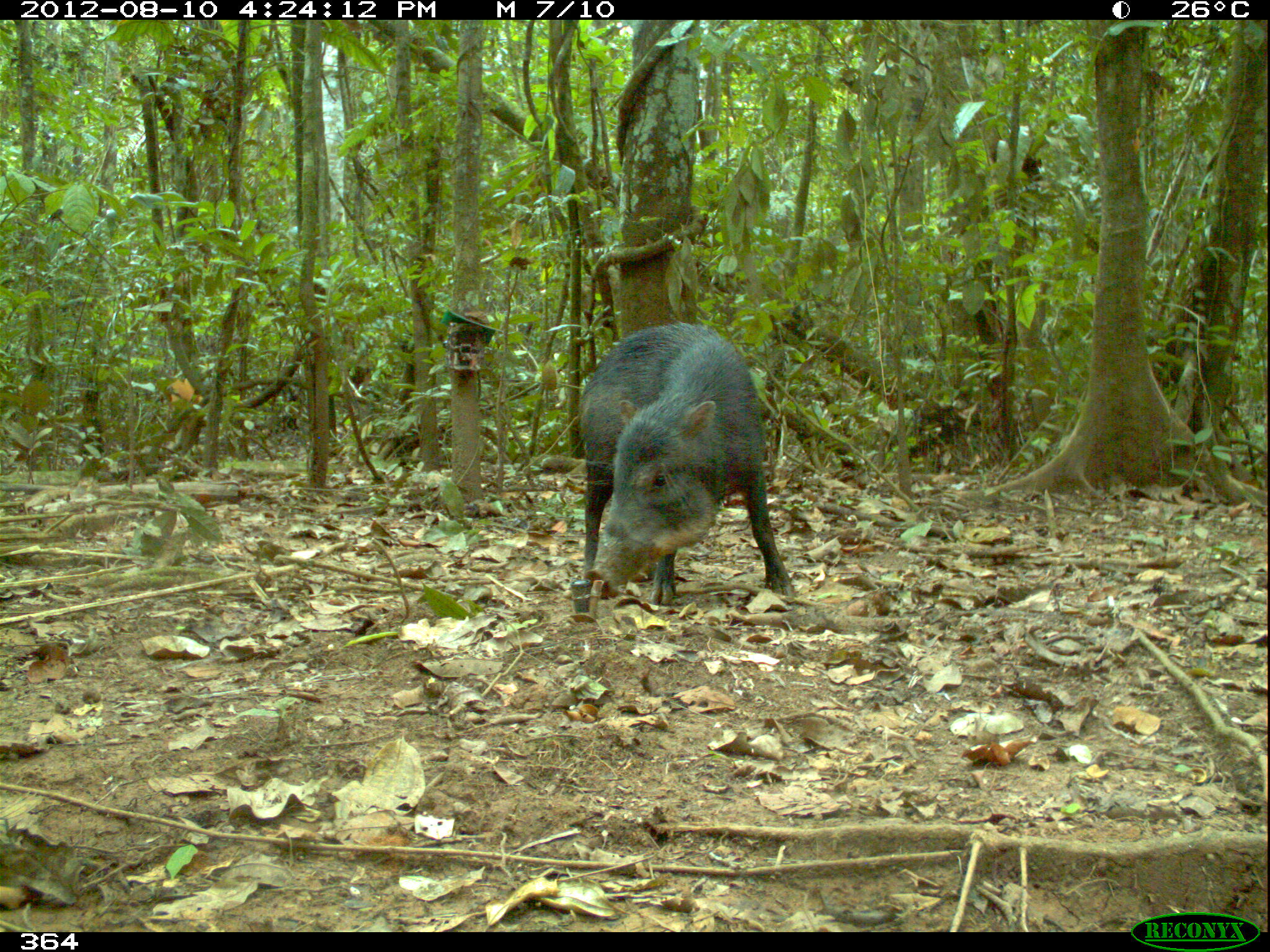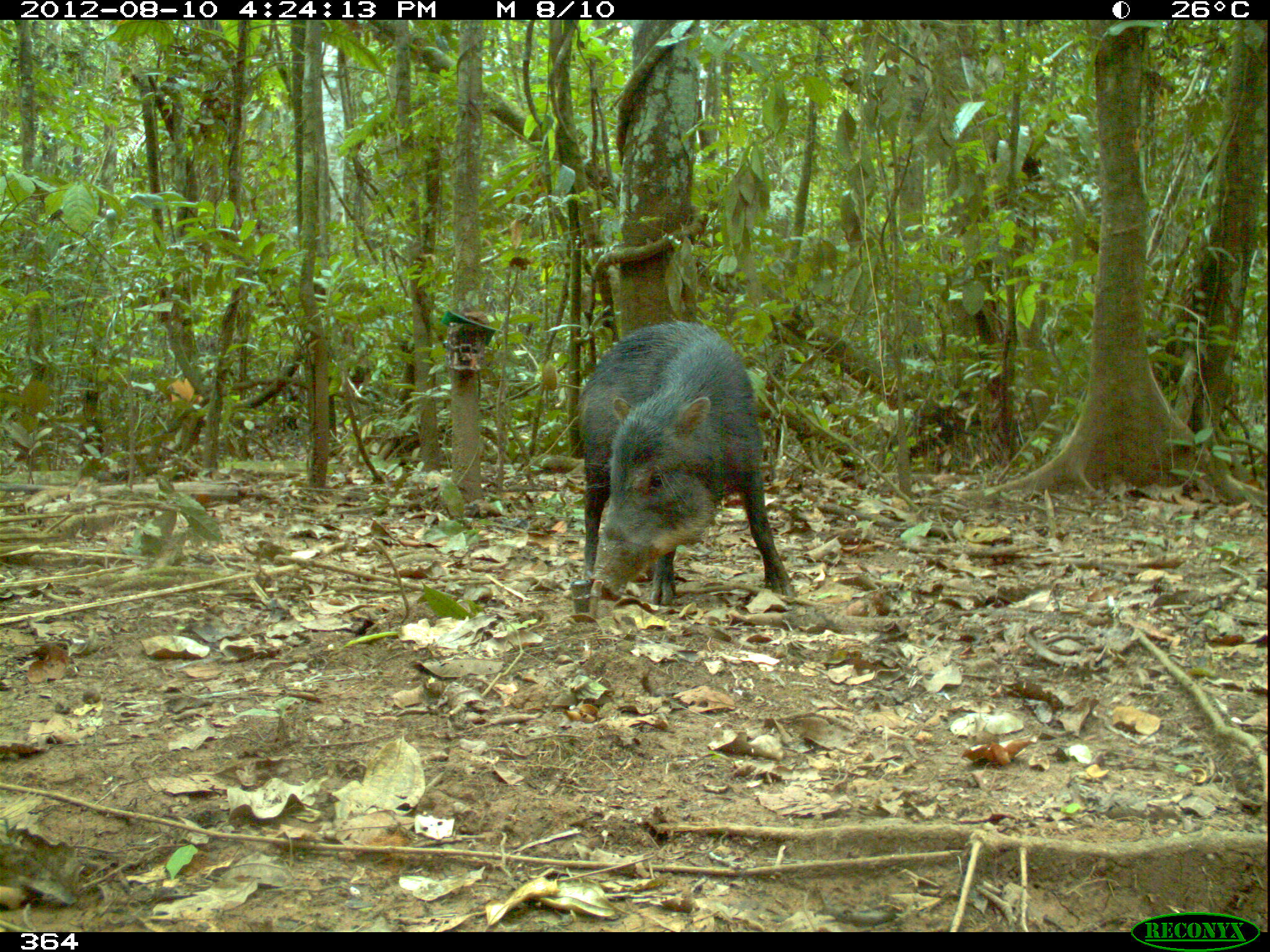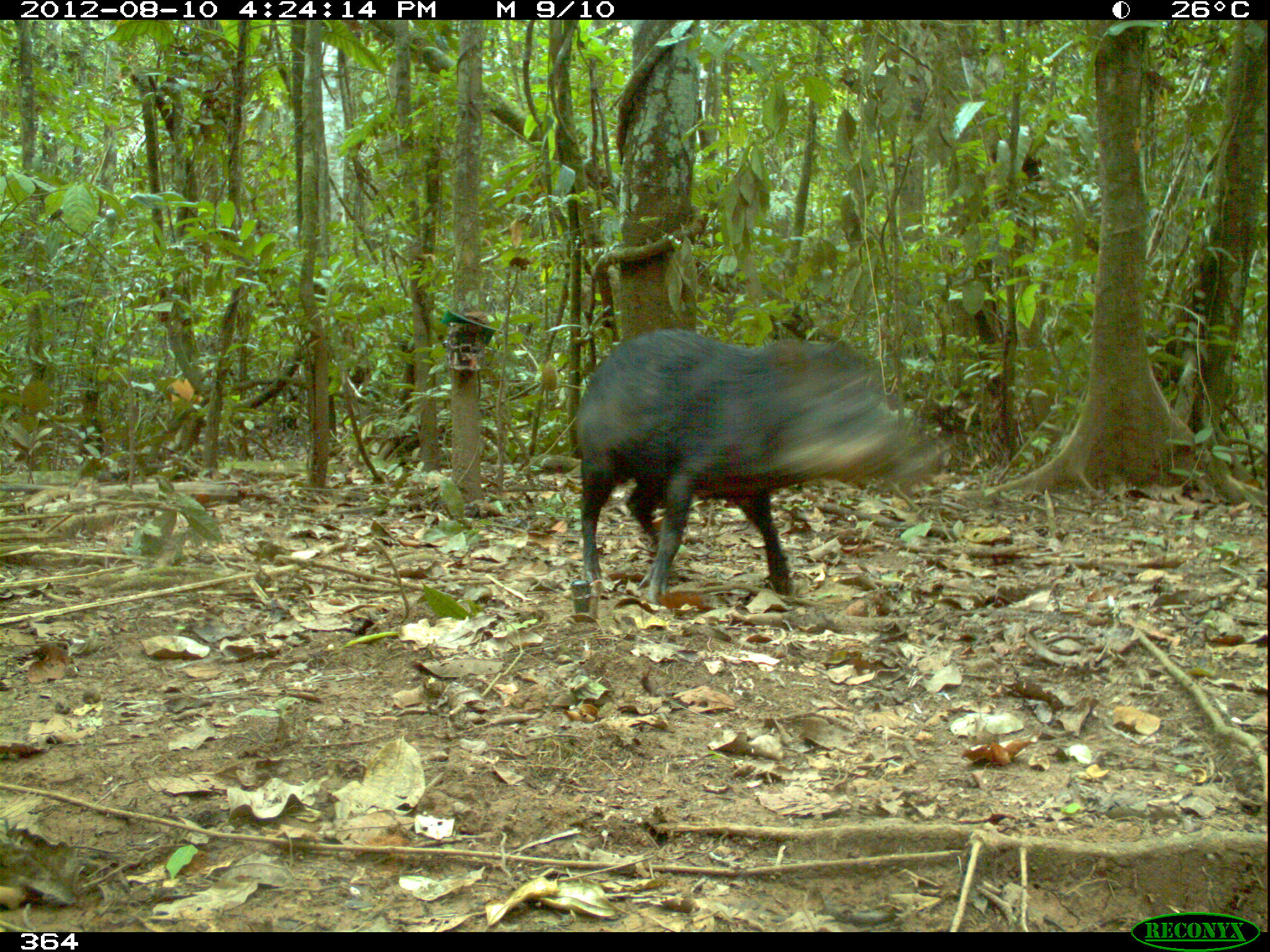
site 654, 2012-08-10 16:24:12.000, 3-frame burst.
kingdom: Animalia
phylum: Chordata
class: Mammalia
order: Artiodactyla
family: Tayassuidae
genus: Tayassu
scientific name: Tayassu pecari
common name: white-lipped peccary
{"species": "Tayassu pecari (white-lipped peccary)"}